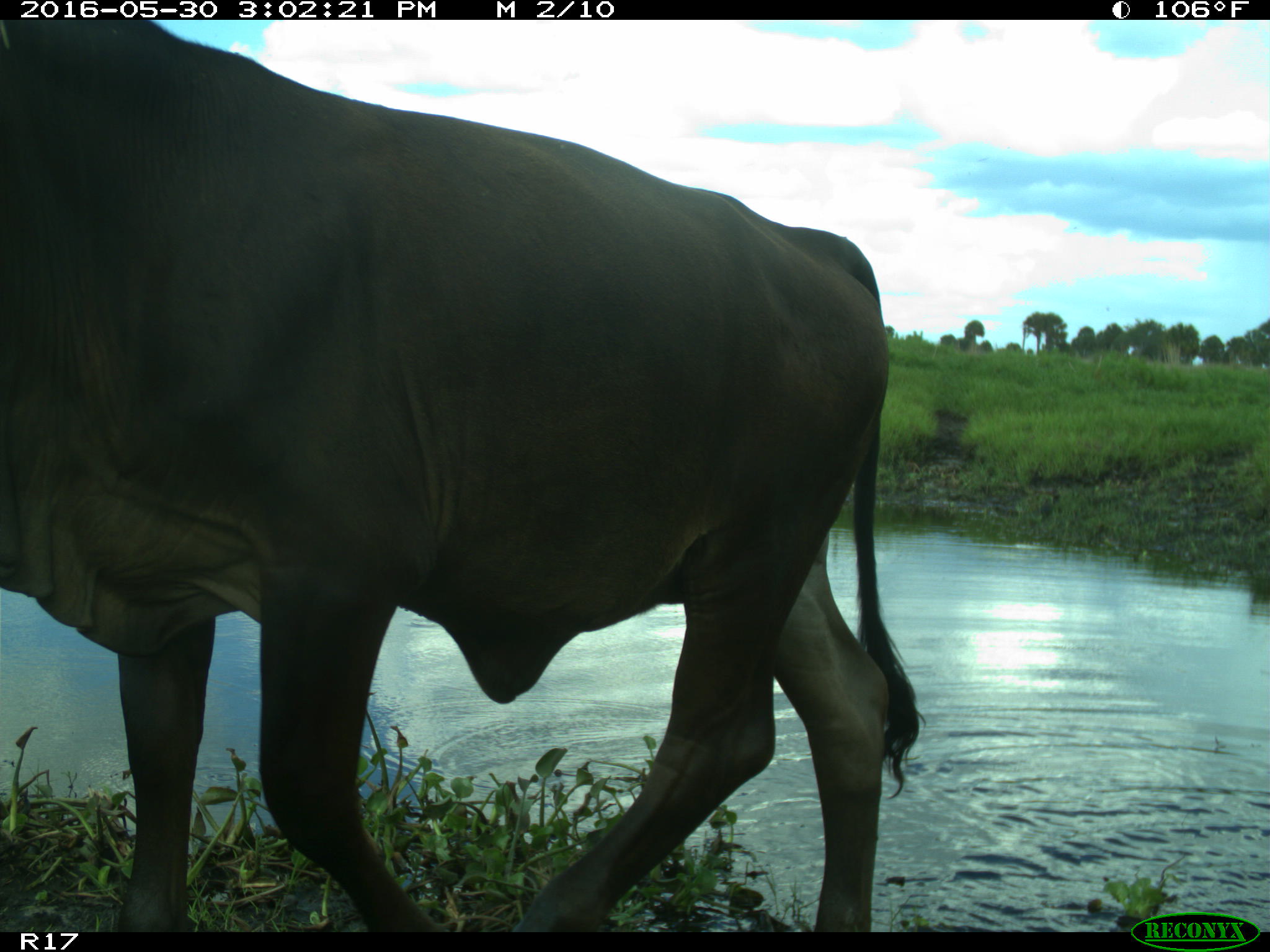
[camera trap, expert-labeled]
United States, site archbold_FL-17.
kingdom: Animalia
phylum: Chordata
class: Mammalia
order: Artiodactyla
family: Bovidae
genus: Bos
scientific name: Bos taurus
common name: domestic cow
Bos taurus (domestic cow).